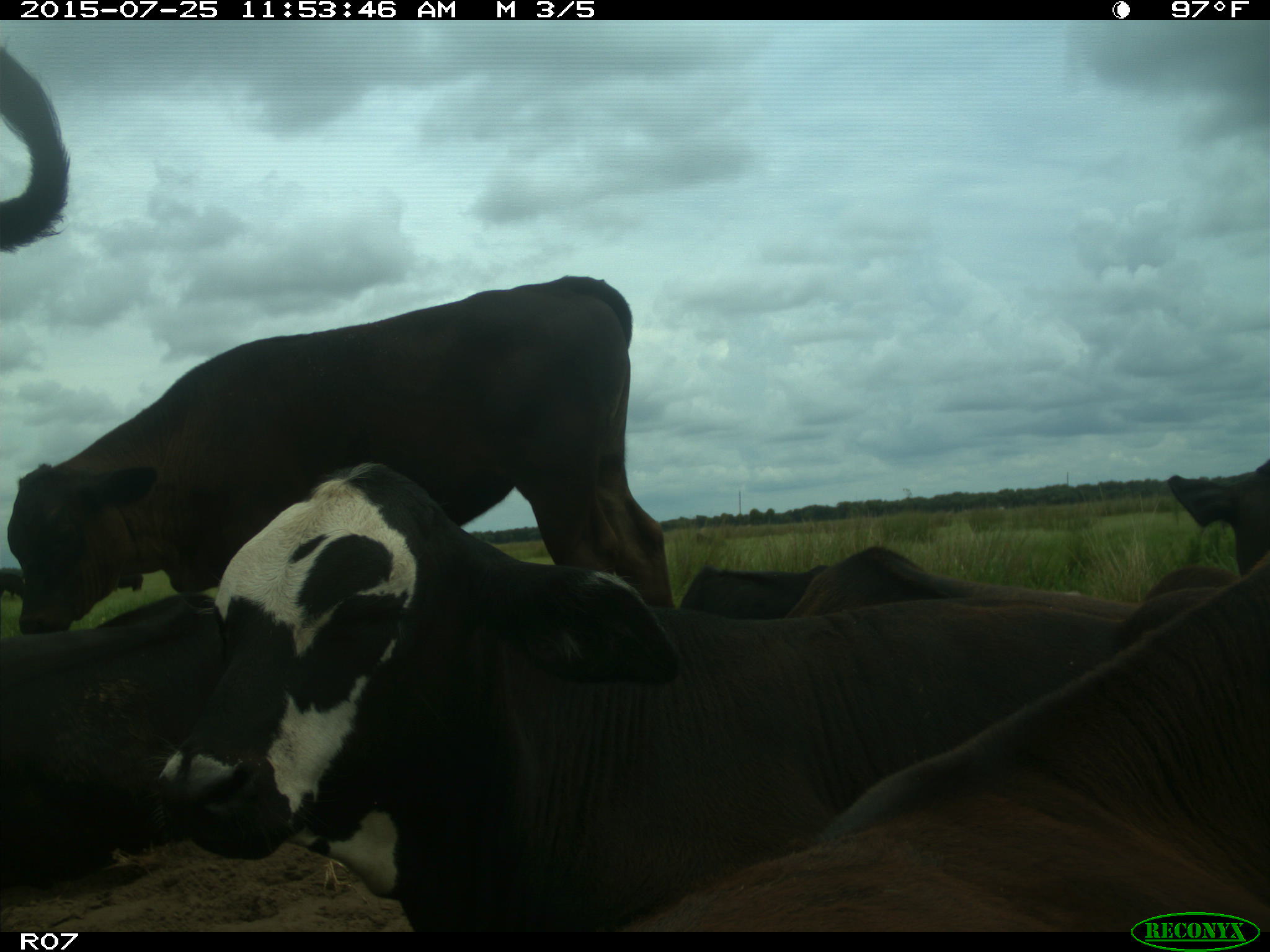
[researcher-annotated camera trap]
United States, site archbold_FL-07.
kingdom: Animalia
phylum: Chordata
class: Mammalia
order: Artiodactyla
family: Bovidae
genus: Bos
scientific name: Bos taurus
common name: domestic cow